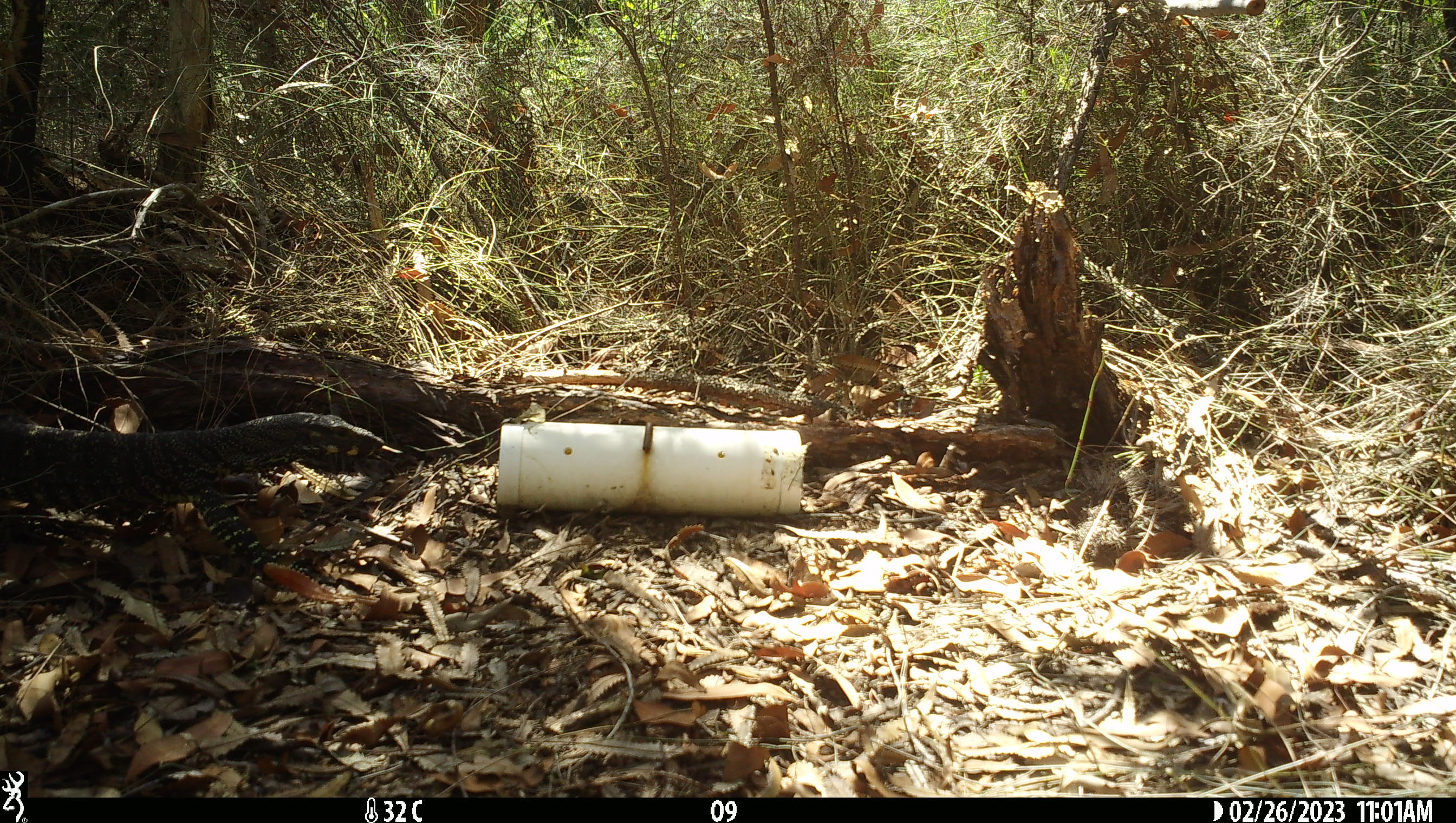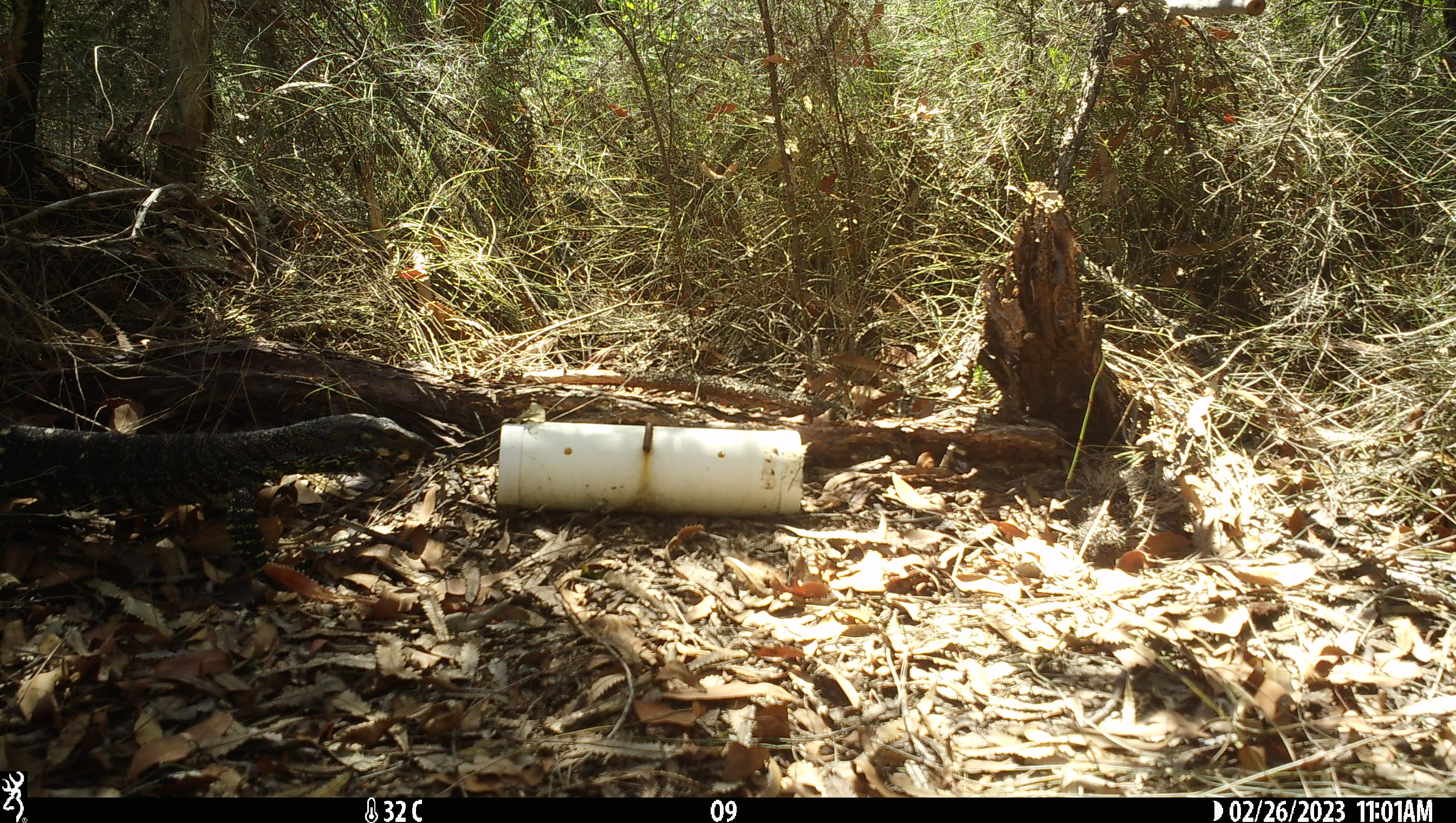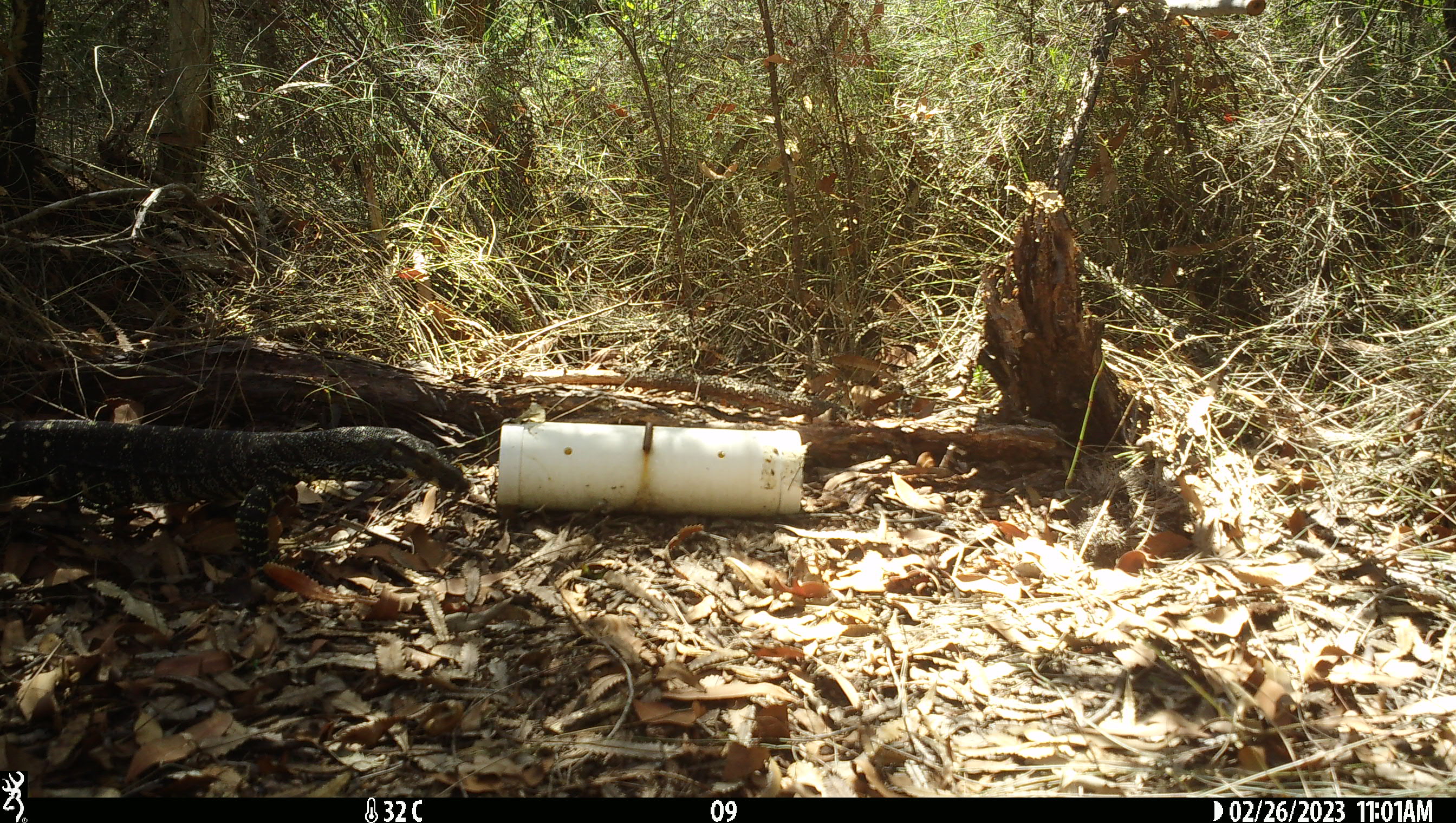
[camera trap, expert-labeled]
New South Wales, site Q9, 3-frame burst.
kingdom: Animalia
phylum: Chordata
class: Reptilia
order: Squamata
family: Varanidae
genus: Varanus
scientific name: Varanus varius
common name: lace monitor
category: goanna